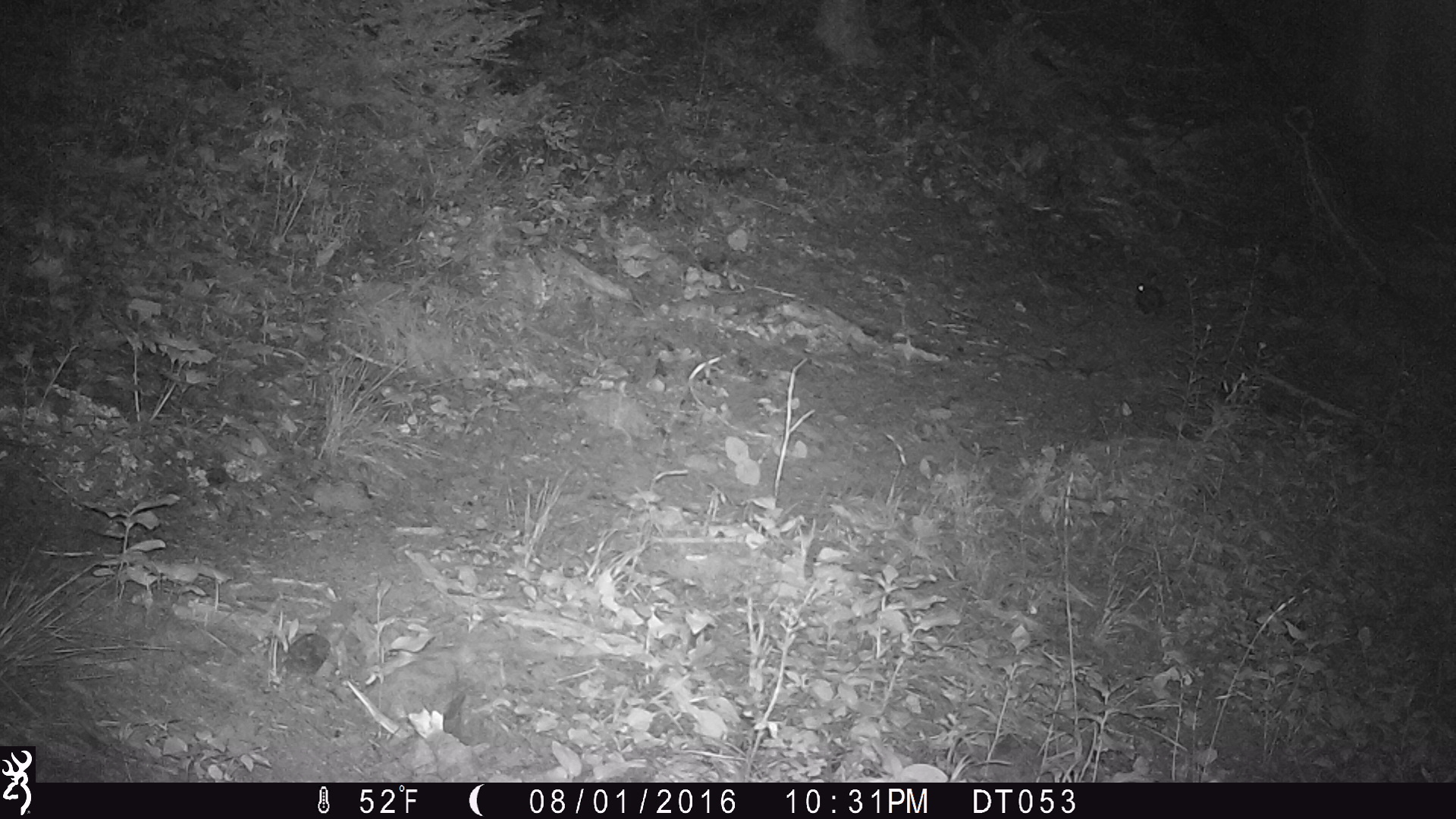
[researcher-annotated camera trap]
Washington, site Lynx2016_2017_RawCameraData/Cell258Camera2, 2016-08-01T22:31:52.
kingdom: Animalia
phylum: Chordata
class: Mammalia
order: Lagomorpha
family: Leporidae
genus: Lepus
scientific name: Lepus americanus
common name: snowshoe hare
Lepus americanus (snowshoe hare). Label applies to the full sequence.